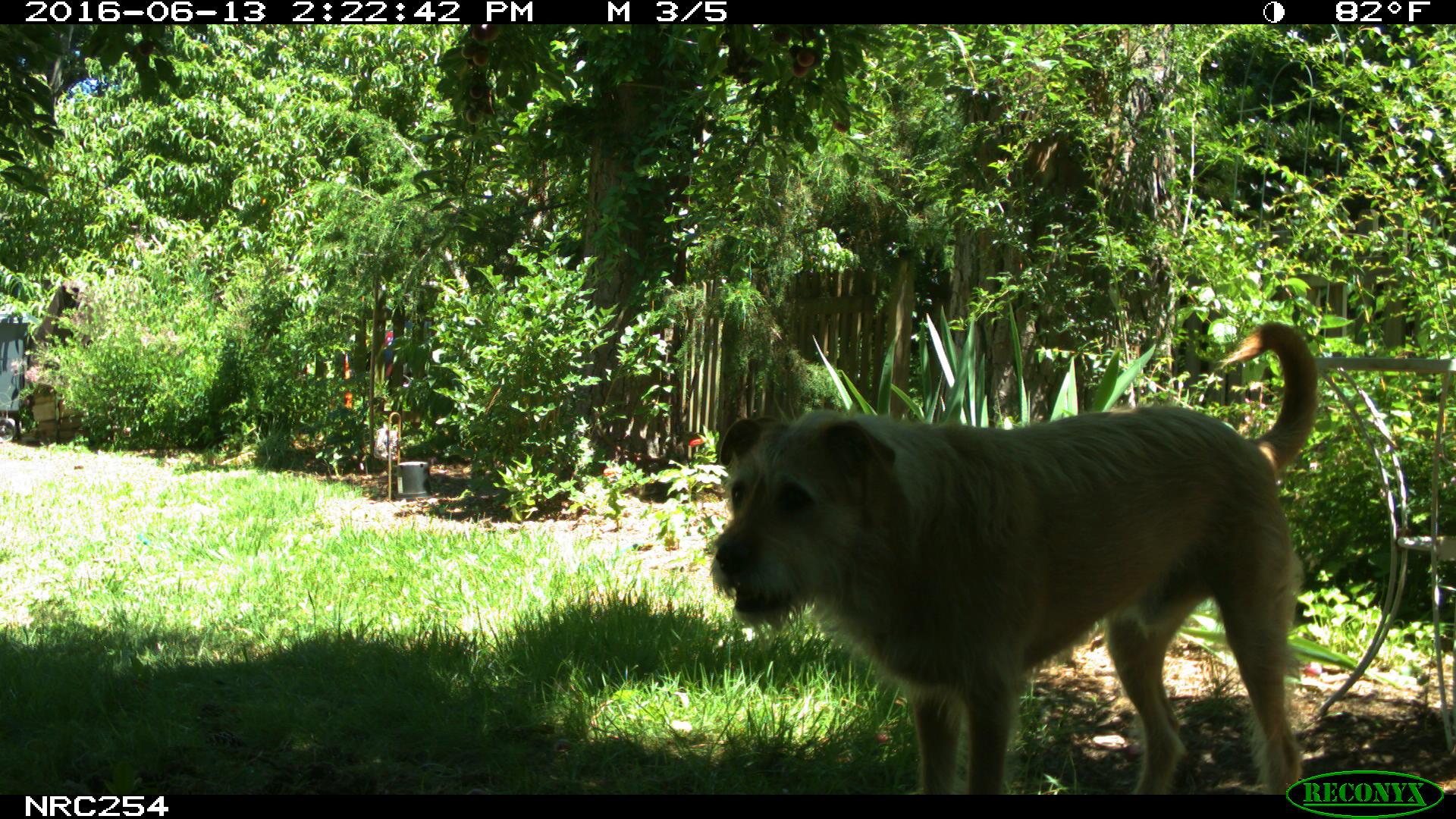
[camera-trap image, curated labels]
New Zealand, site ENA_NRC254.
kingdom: Animalia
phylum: Chordata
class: Mammalia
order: Carnivora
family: Canidae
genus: Canis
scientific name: Canis familiaris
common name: domestic dog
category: dog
Dog (domestic dog) (Canis familiaris).